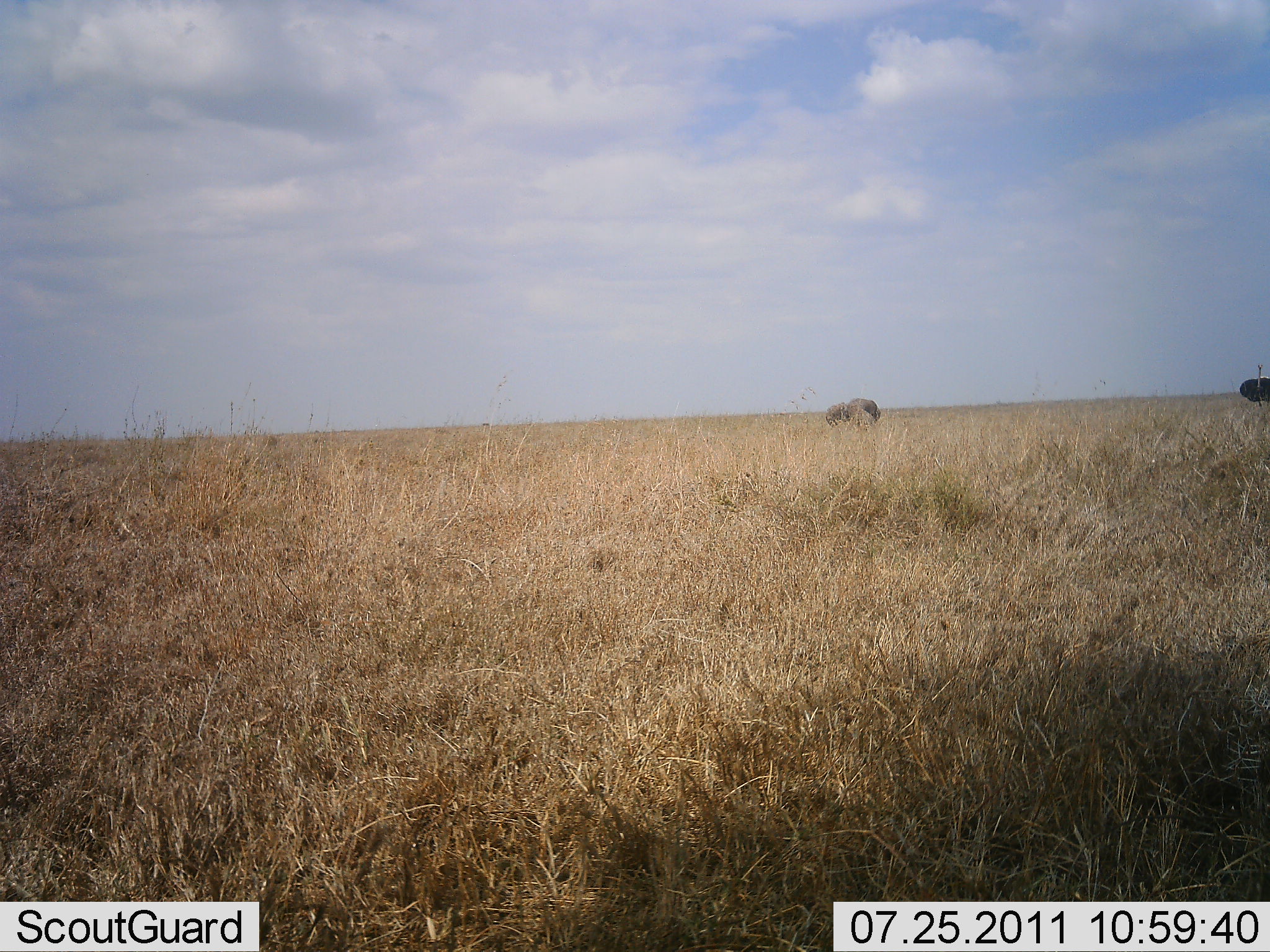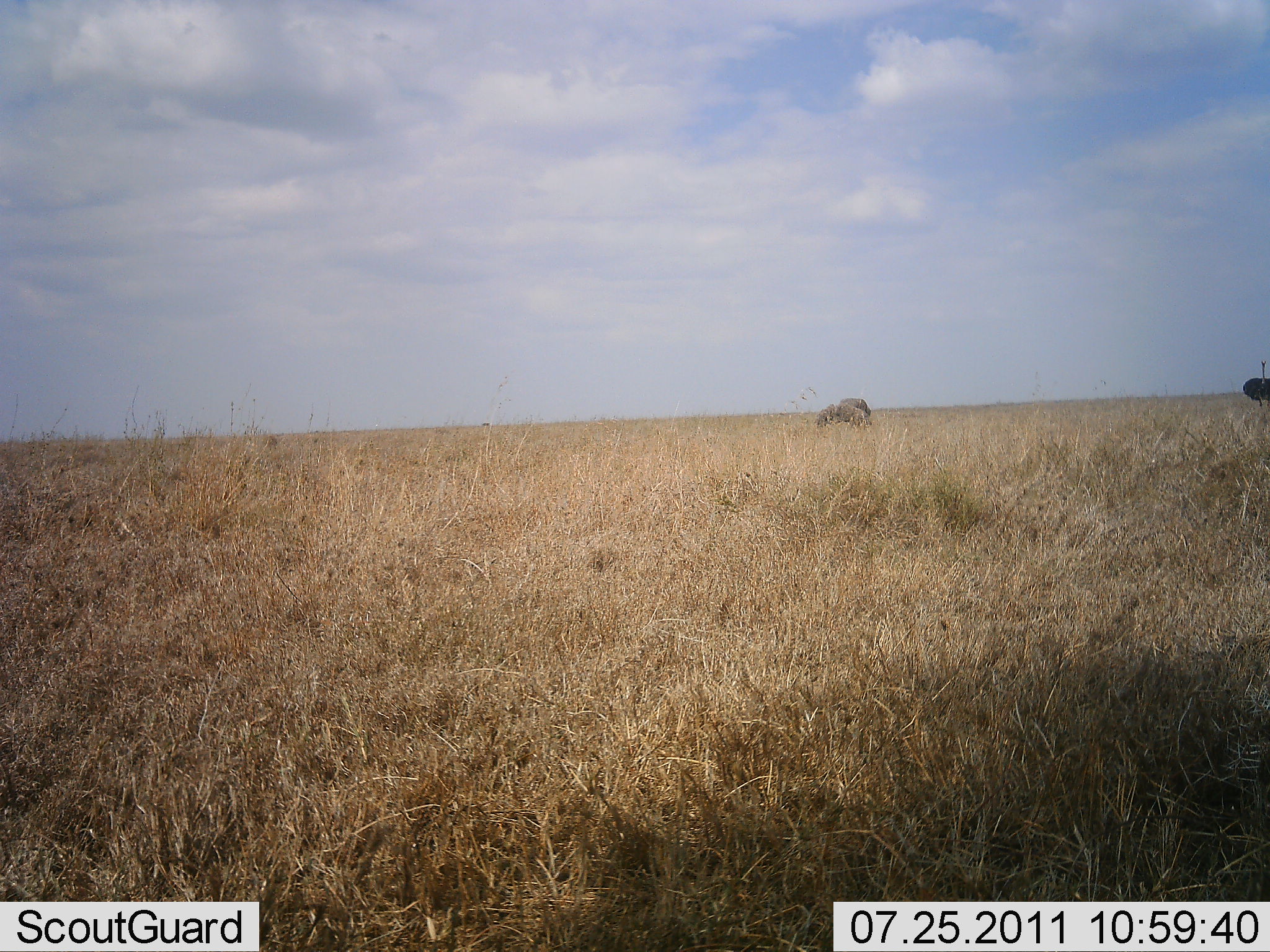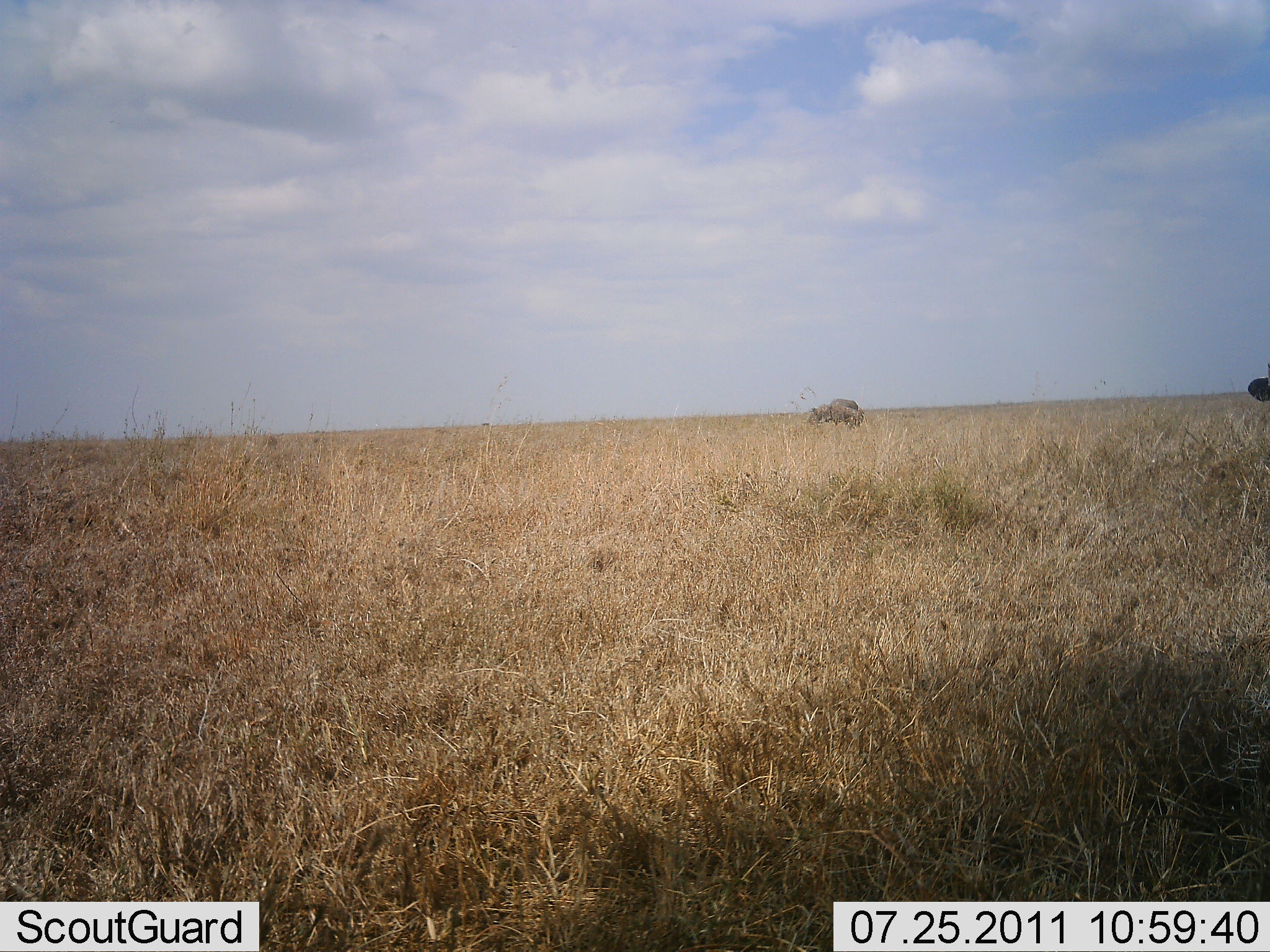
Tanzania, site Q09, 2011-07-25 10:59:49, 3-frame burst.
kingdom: Animalia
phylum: Chordata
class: Aves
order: Struthioniformes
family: Struthionidae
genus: Struthio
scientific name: Struthio camelus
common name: ostrich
Ostrich (Struthio camelus), count 1. Behavior (volunteer vote fractions): standing 50%, resting 0%, moving 50%, interacting 0%. Young present (vote fraction): 0%. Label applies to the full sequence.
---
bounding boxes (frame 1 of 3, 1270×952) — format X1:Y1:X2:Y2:
animal: 1239:363:1270:408; 842:397:881:430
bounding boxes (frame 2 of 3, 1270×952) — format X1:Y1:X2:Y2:
animal: 1242:360:1270:409; 838:397:874:432; 816:401:844:430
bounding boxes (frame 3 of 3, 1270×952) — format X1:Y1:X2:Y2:
animal: 828:398:865:429; 1247:363:1270:403; 829:404:865:429